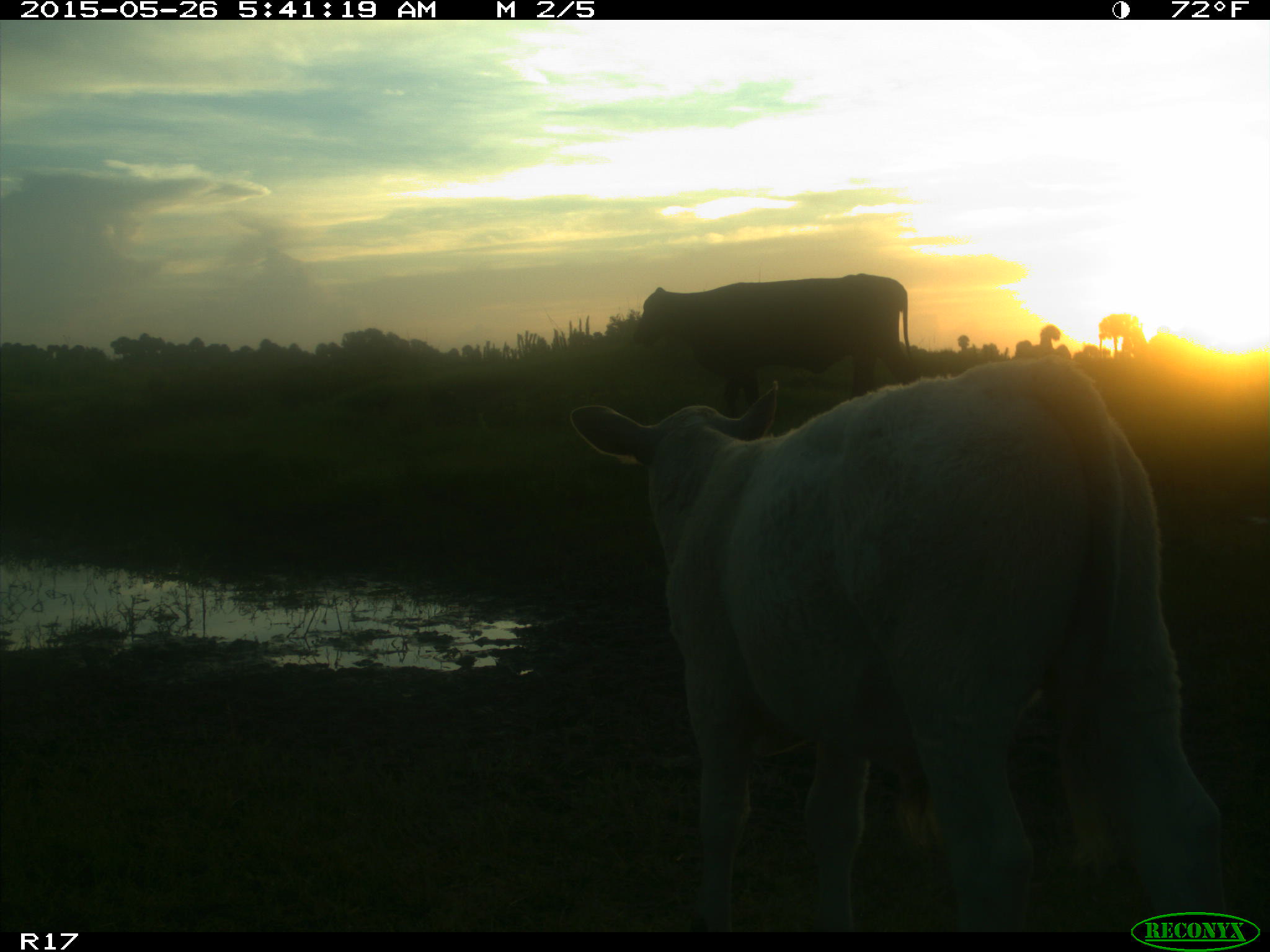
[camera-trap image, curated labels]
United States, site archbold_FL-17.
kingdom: Animalia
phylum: Chordata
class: Mammalia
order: Artiodactyla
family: Bovidae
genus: Bos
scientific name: Bos taurus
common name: domestic cow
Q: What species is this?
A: Bos taurus (domestic cow).